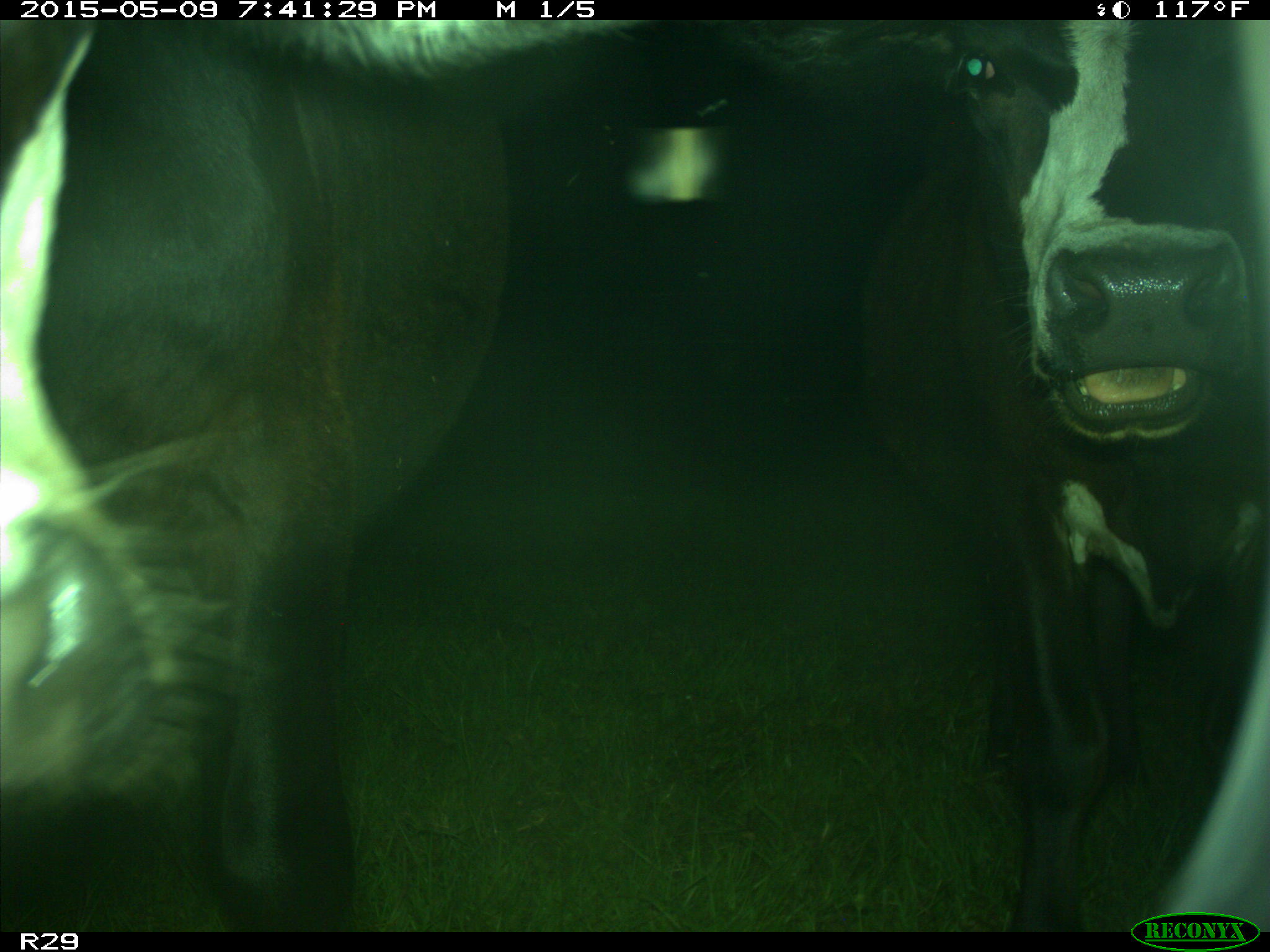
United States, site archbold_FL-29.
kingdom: Animalia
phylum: Chordata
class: Mammalia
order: Artiodactyla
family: Bovidae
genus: Bos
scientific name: Bos taurus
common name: domestic cow